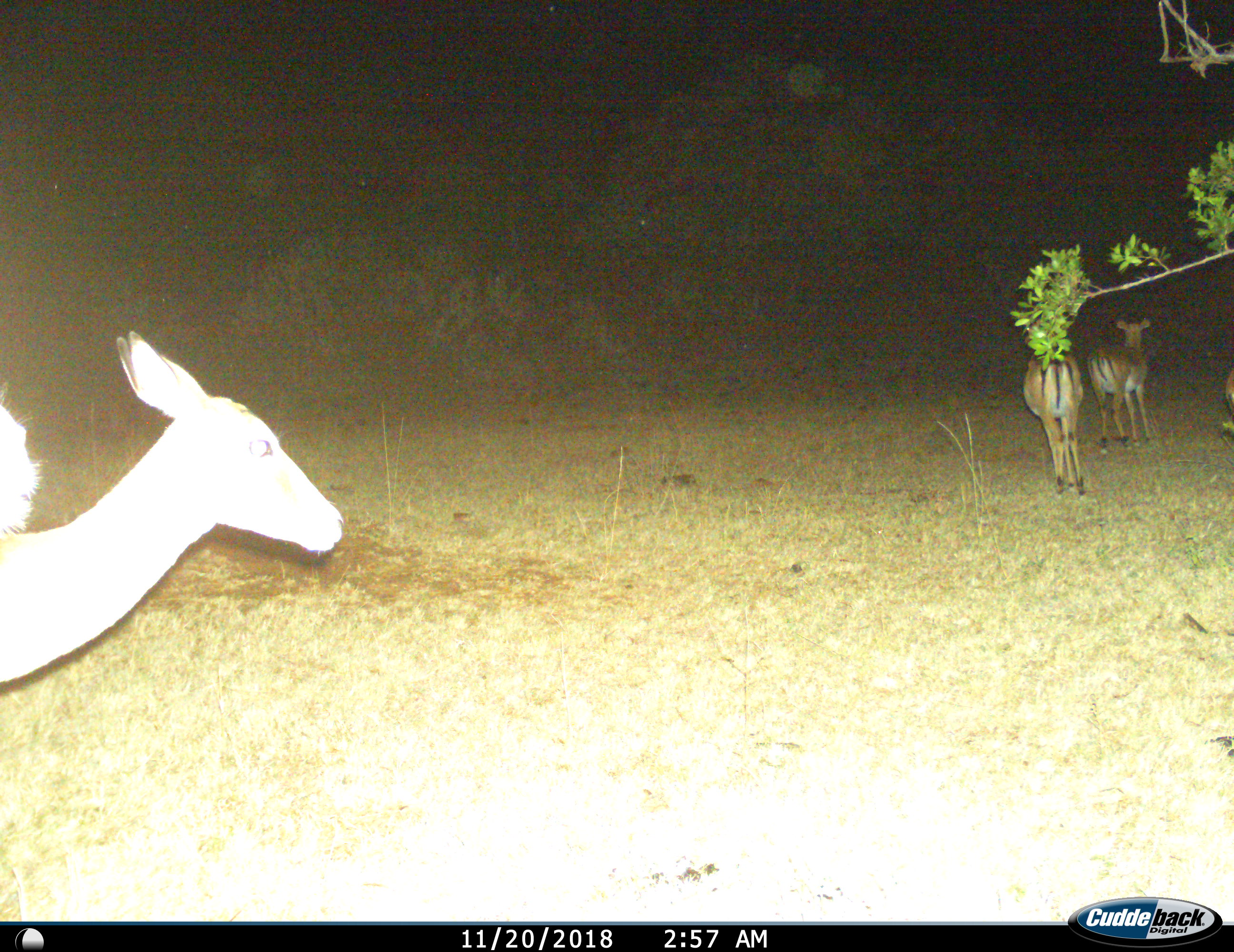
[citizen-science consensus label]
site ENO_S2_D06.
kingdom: Animalia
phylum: Chordata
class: Mammalia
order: Artiodactyla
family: Bovidae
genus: Aepyceros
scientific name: Aepyceros melampus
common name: impala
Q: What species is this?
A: Impala (Aepyceros melampus).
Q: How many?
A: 4.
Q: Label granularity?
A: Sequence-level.